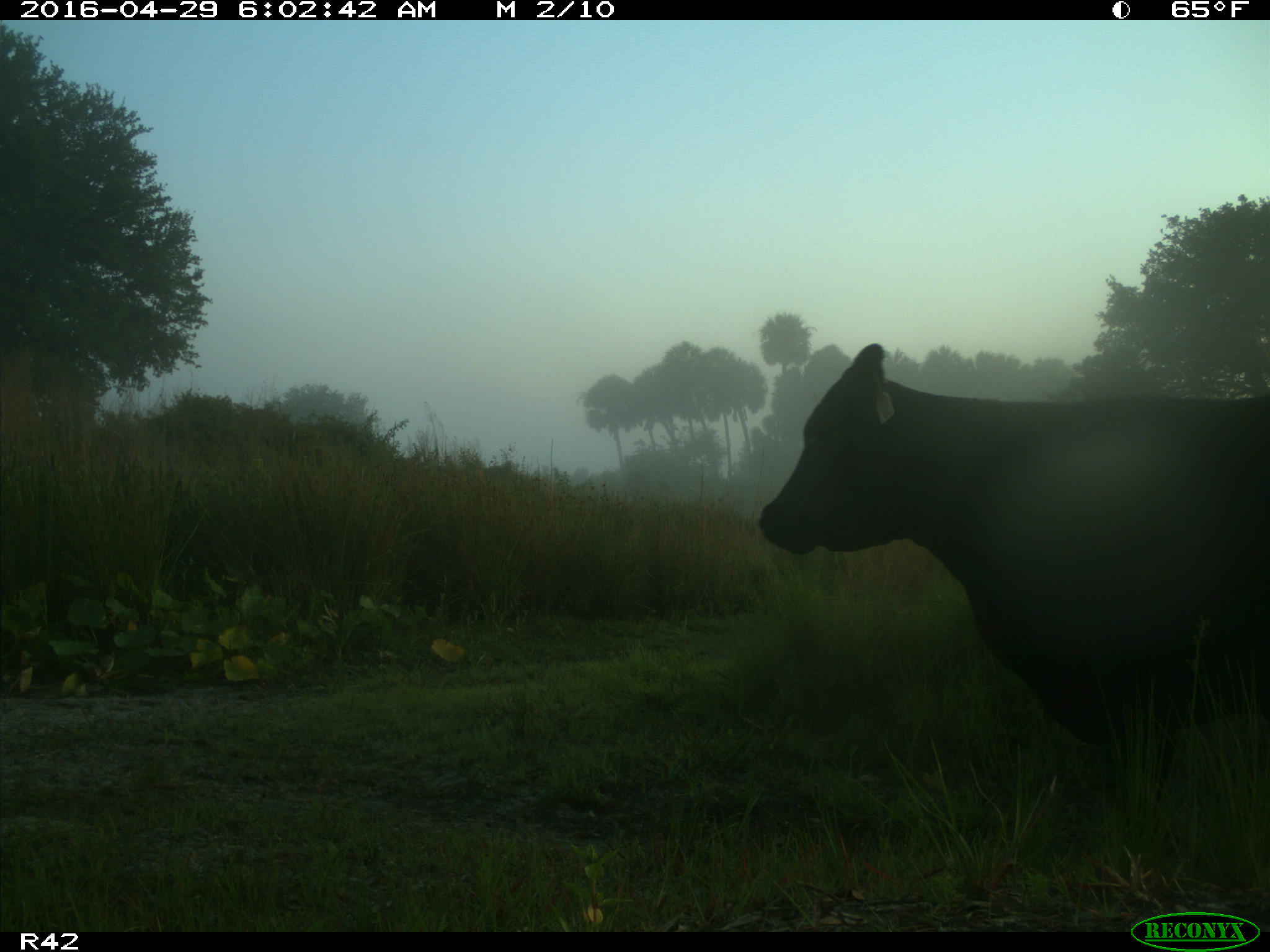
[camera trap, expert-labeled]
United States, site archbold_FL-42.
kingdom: Animalia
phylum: Chordata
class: Mammalia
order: Artiodactyla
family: Bovidae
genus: Bos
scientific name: Bos taurus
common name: domestic cow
Bos taurus (domestic cow).